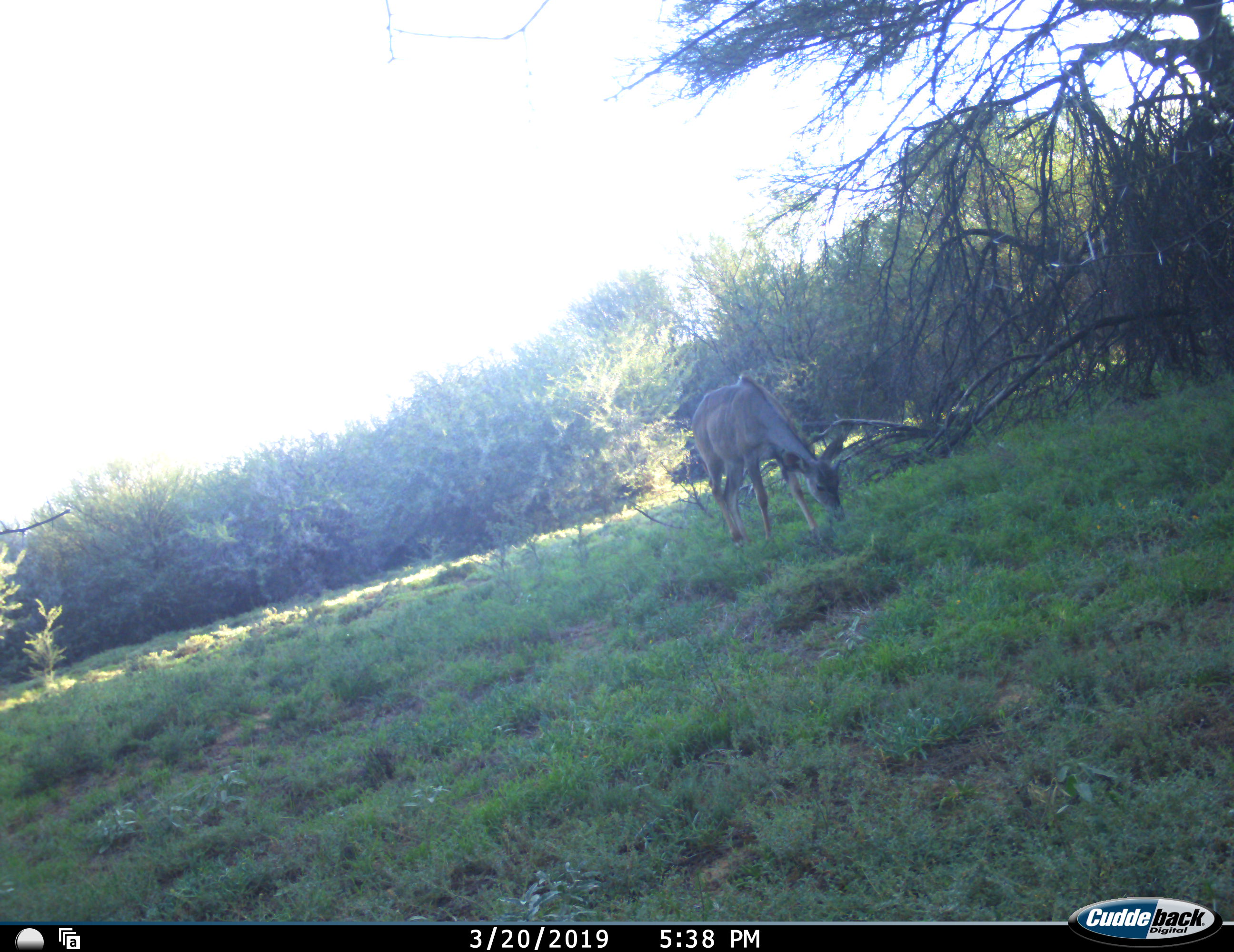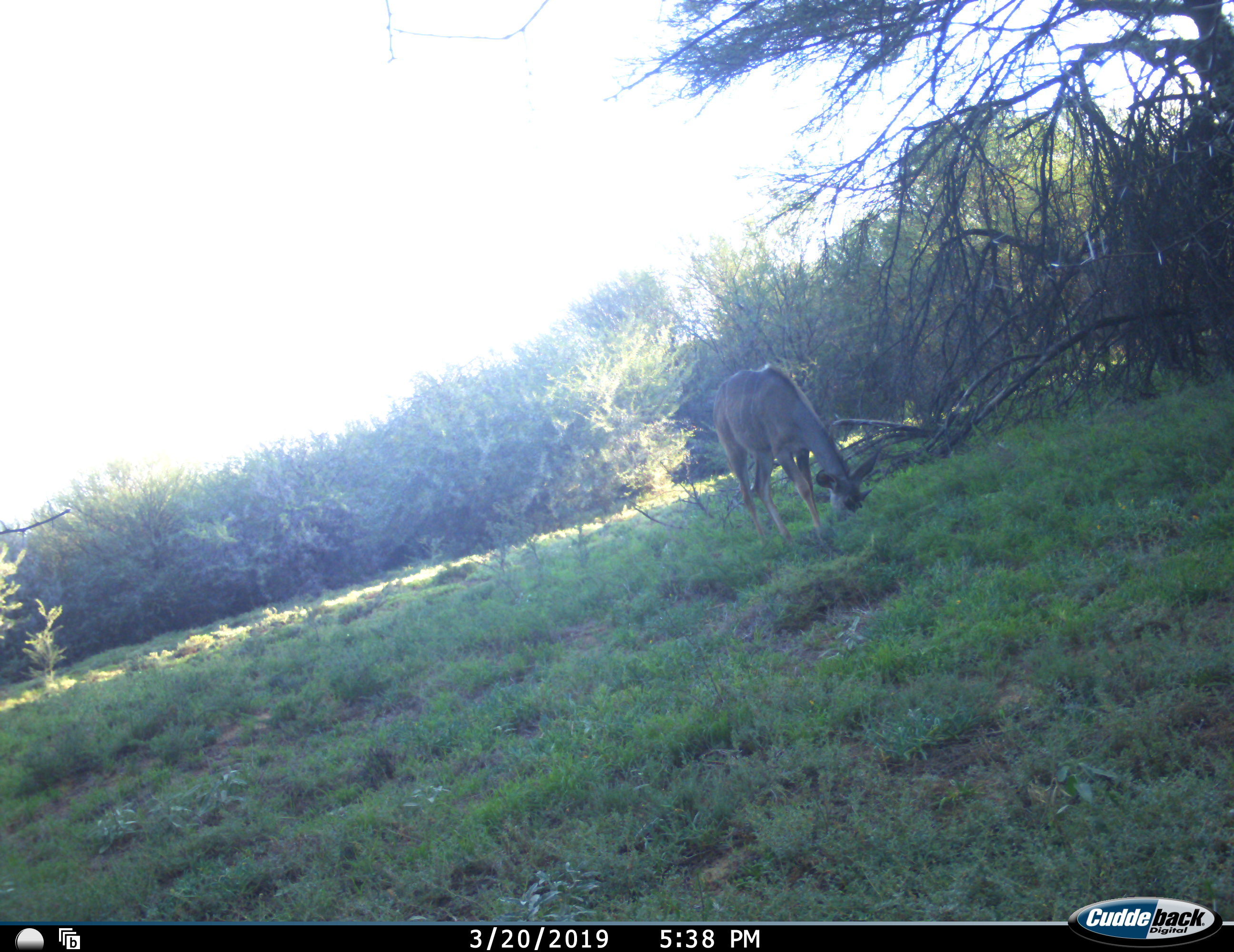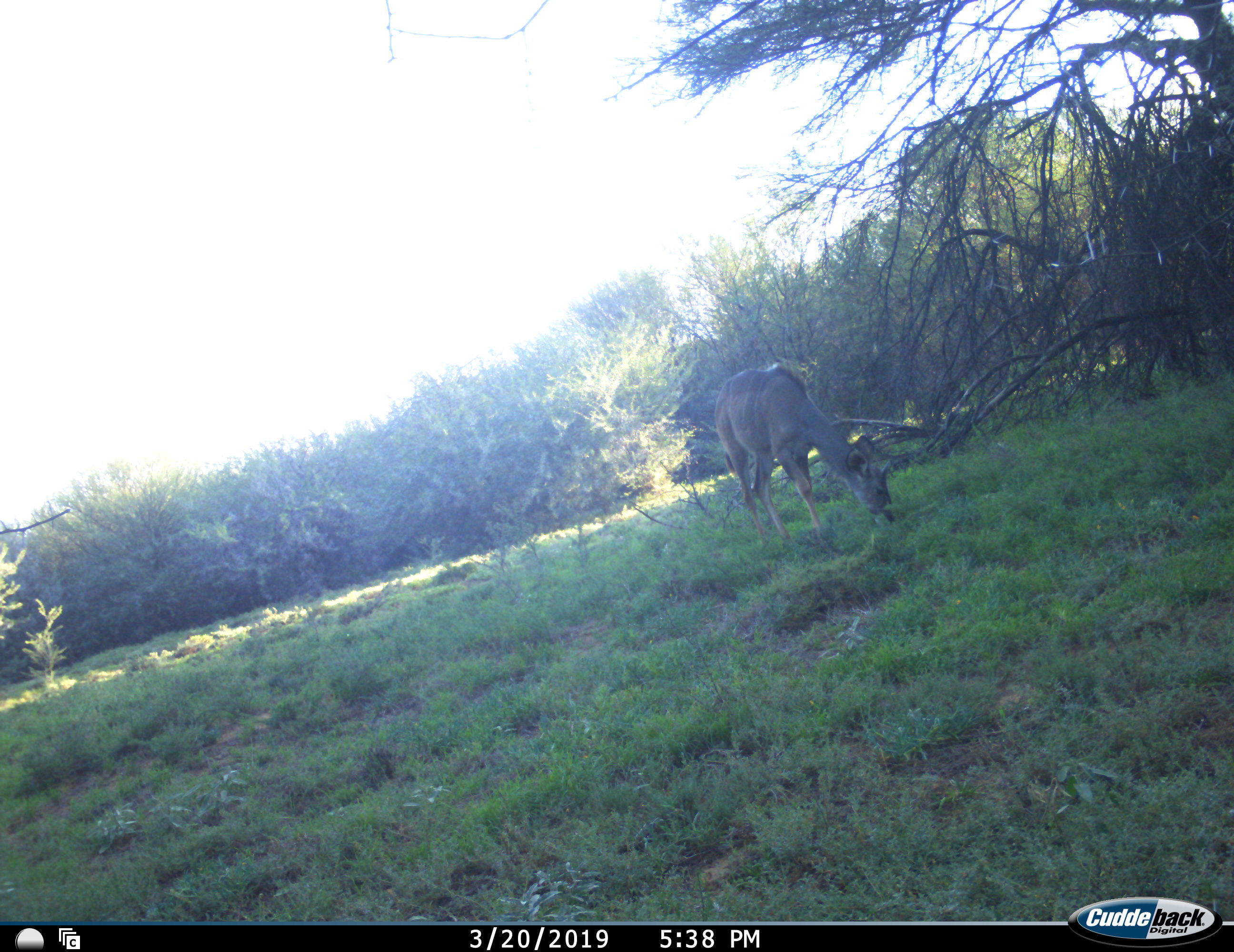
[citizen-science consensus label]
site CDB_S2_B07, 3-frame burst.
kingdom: Animalia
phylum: Chordata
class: Mammalia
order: Artiodactyla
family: Bovidae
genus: Tragelaphus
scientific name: Tragelaphus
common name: kudu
Kudu (Tragelaphus), count 1. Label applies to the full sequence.